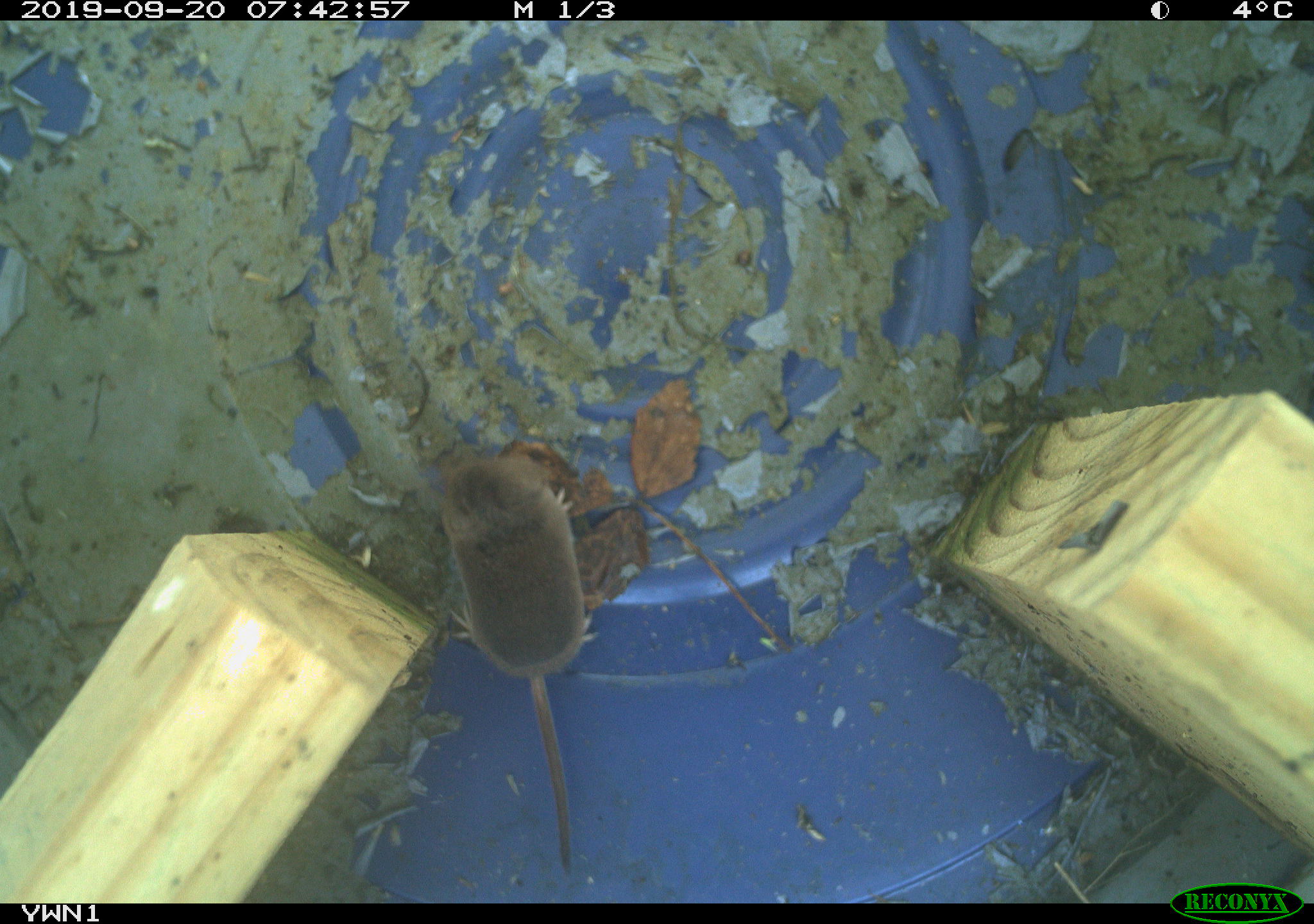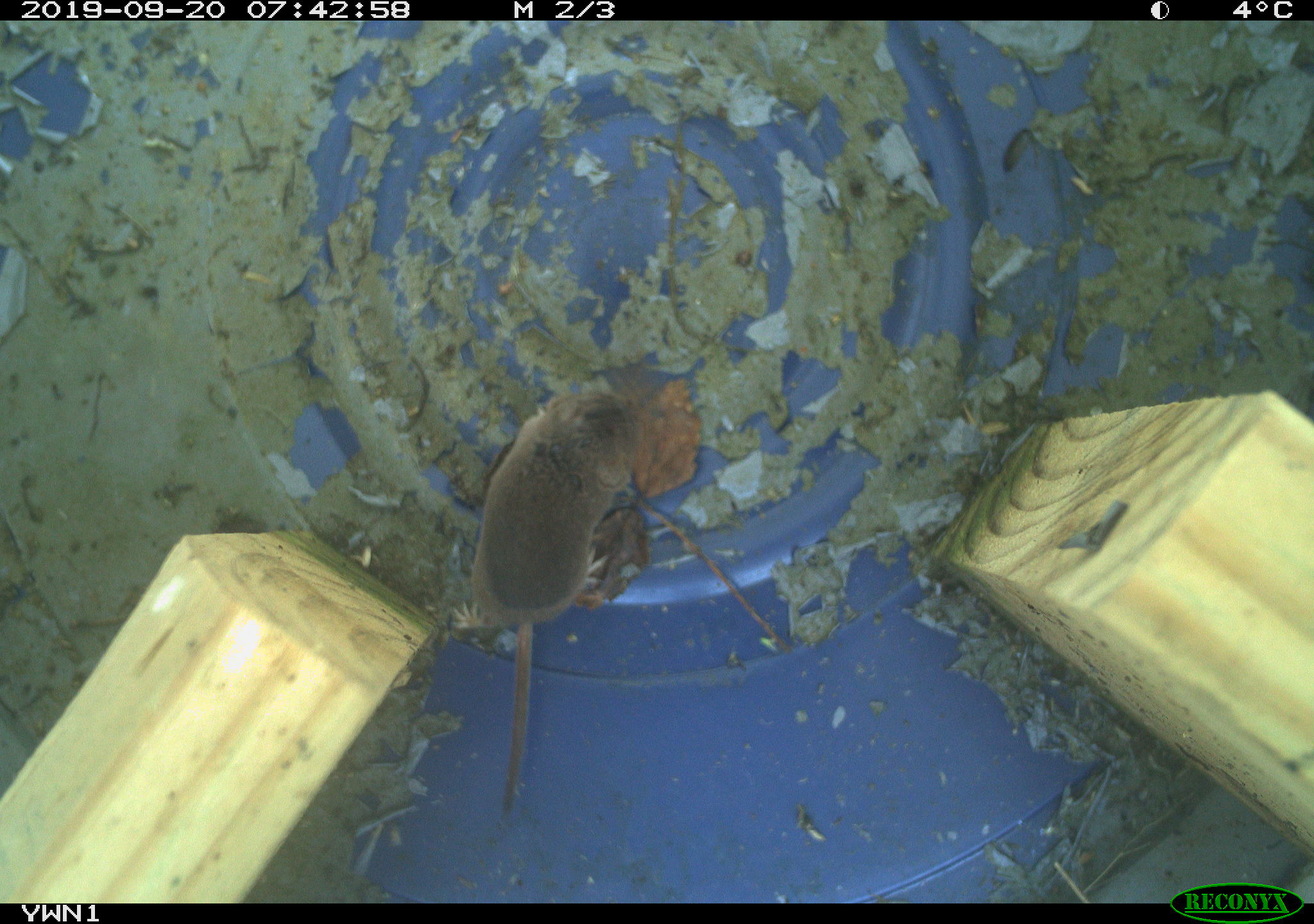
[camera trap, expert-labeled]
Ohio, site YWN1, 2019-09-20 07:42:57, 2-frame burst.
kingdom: Animalia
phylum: Chordata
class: Mammalia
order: Eulipotyphla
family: Soricidae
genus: Sorex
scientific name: Sorex cinereus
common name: masked shrew